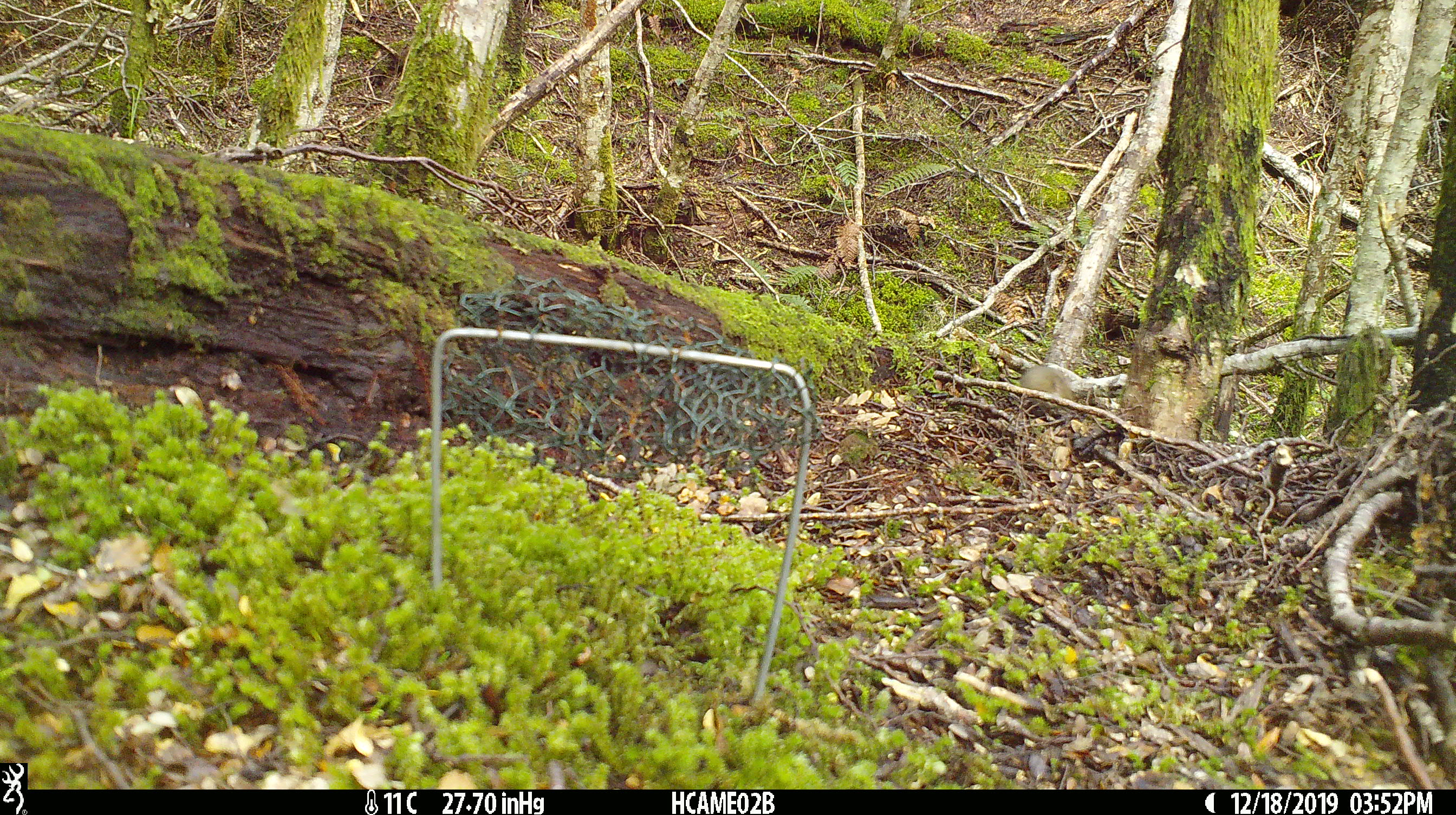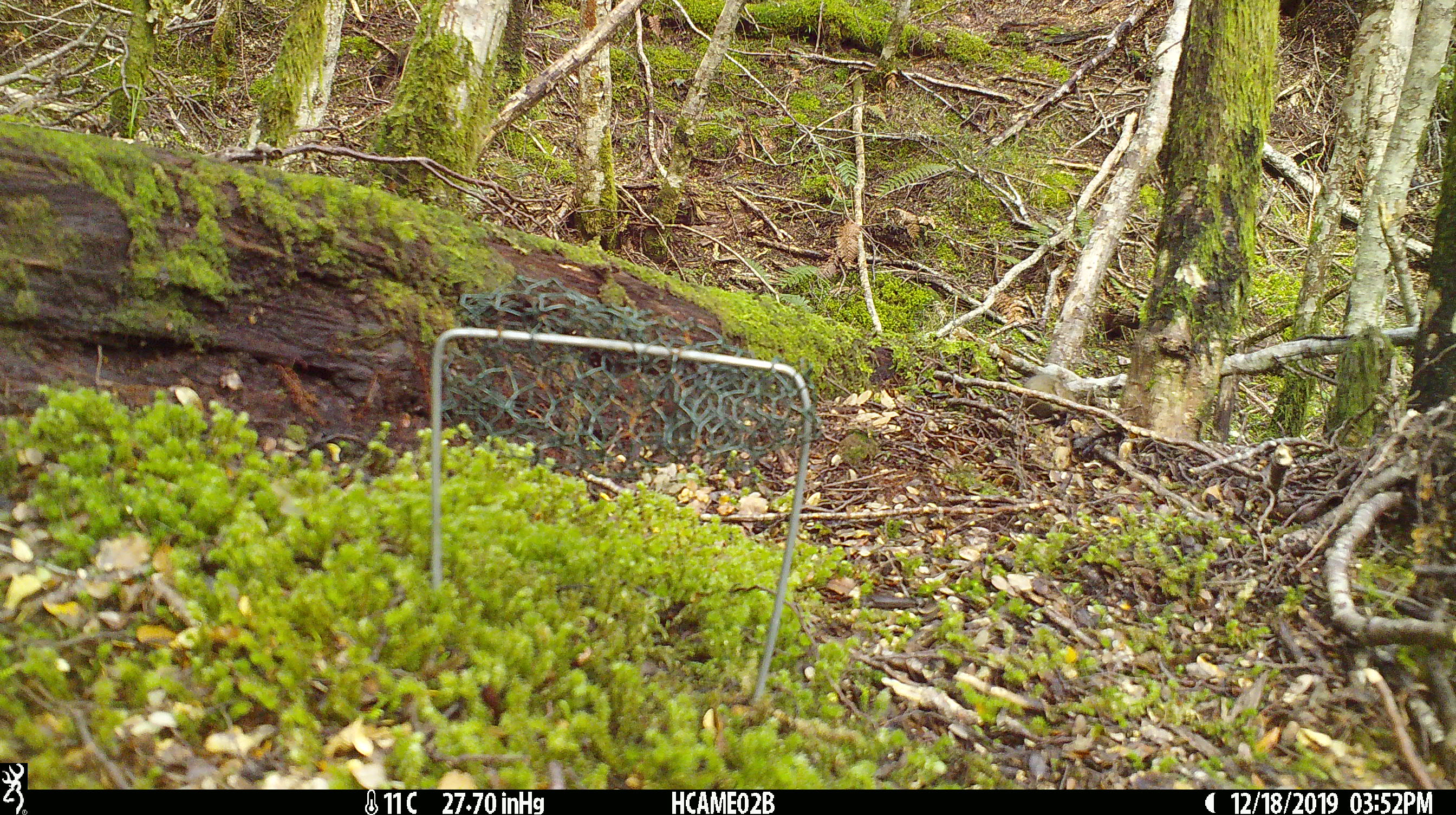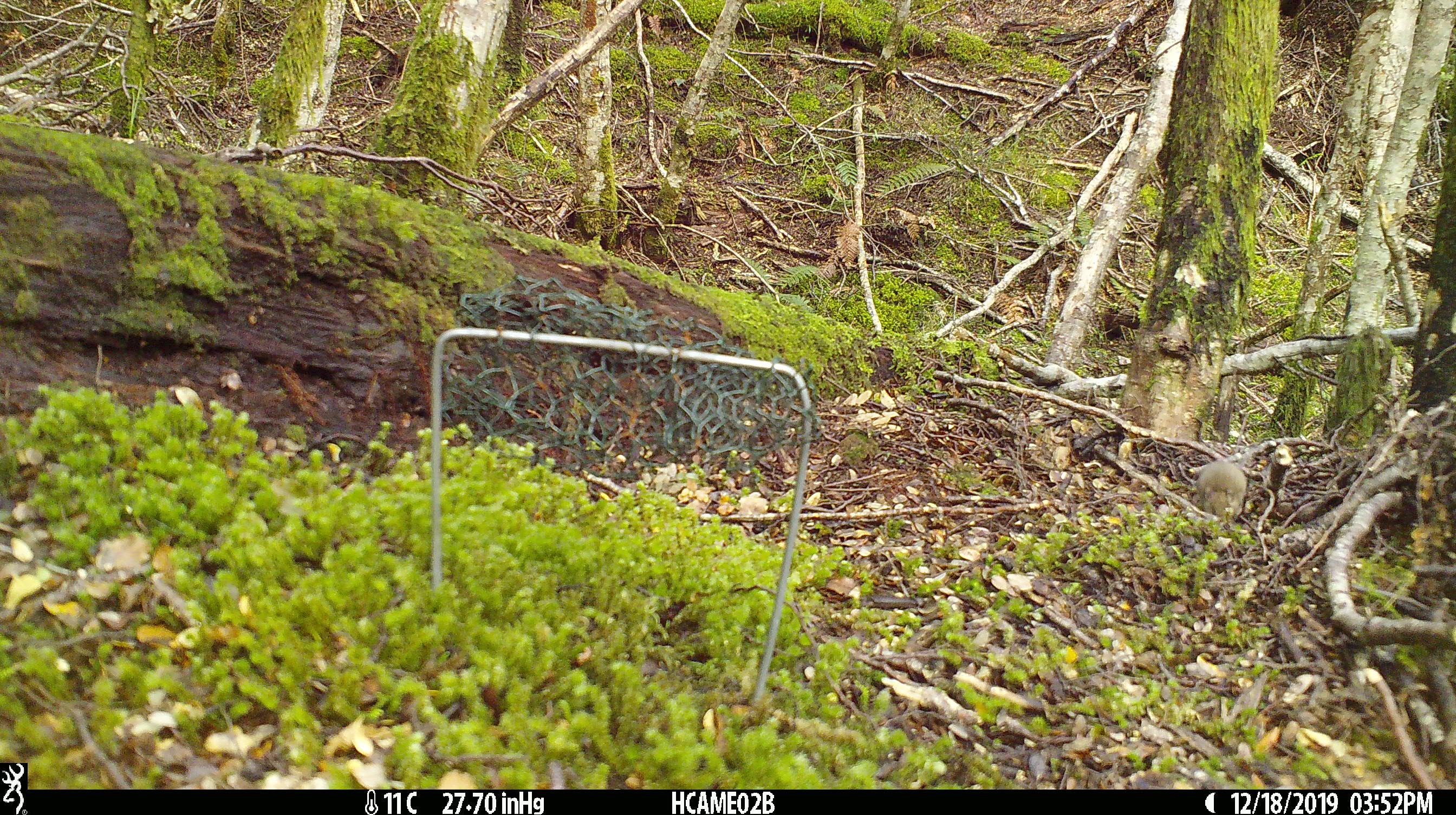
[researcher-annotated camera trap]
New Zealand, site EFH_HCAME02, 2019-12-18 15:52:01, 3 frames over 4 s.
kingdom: Animalia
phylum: Chordata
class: Mammalia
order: Rodentia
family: Muridae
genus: Mus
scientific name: Mus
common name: mouse